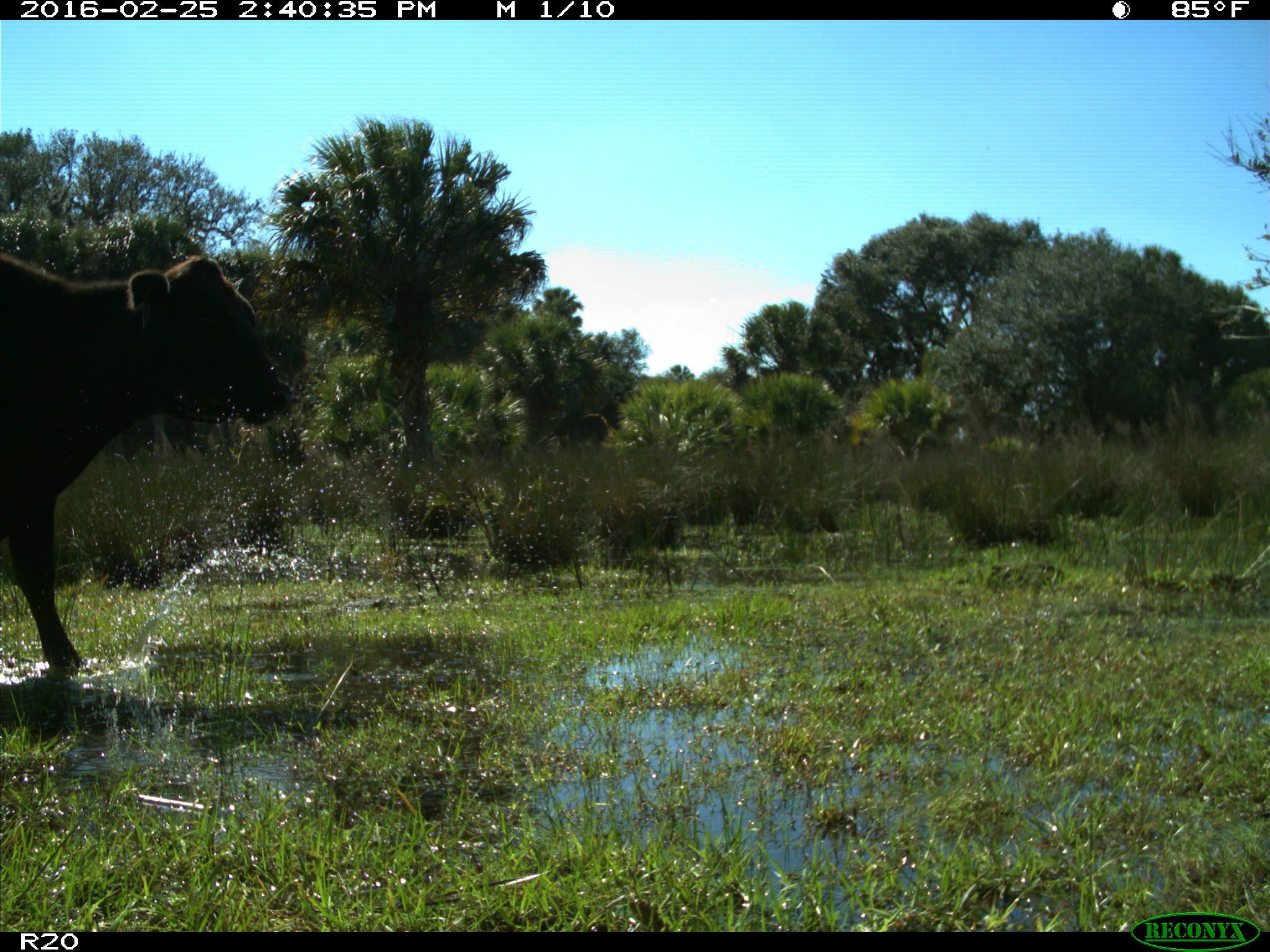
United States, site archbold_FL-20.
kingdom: Animalia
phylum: Chordata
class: Mammalia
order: Artiodactyla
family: Bovidae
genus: Bos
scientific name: Bos taurus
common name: domestic cow